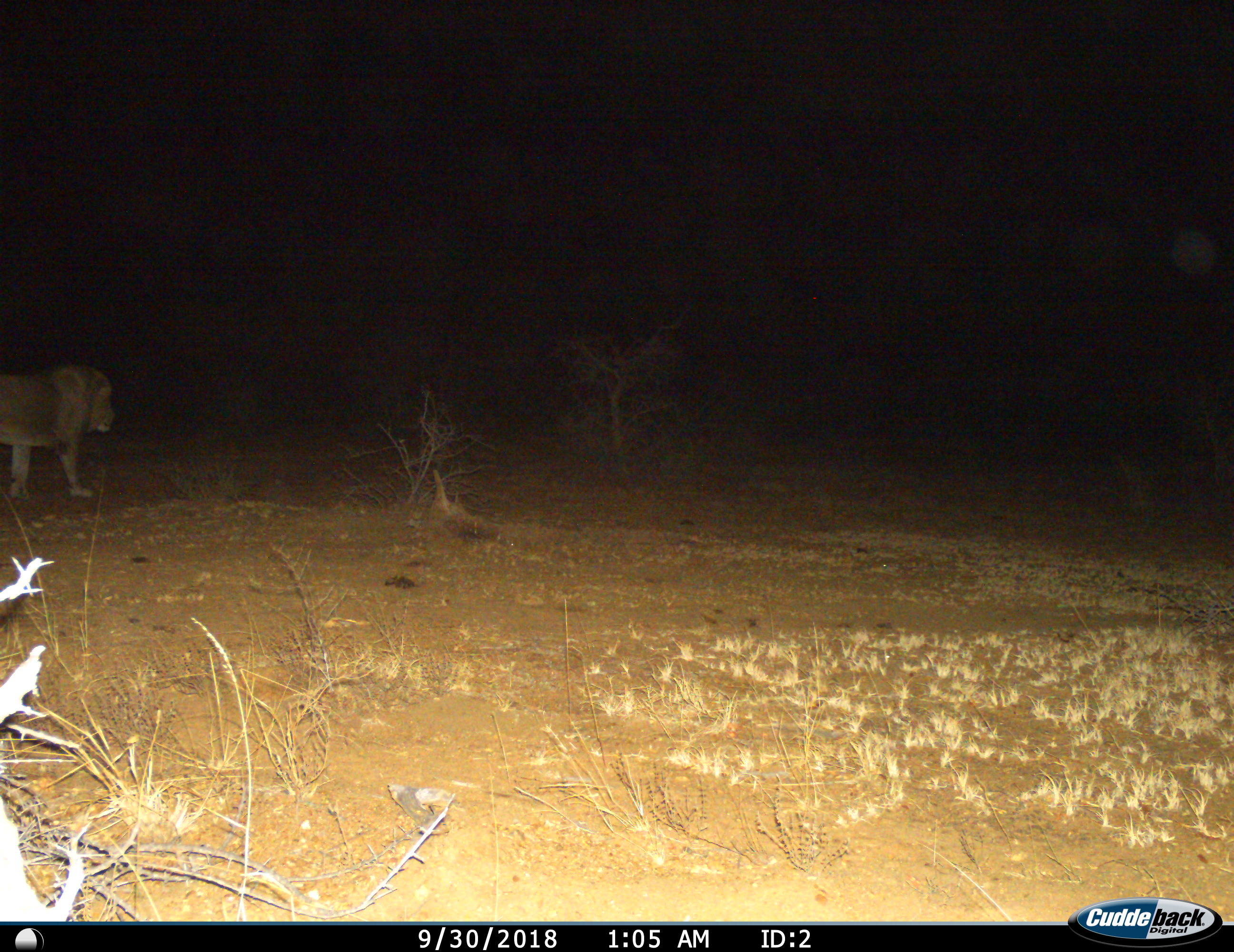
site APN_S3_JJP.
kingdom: Animalia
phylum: Chordata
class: Mammalia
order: Carnivora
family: Felidae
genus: Panthera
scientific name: Panthera leo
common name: lion male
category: lionmale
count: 1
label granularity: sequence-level